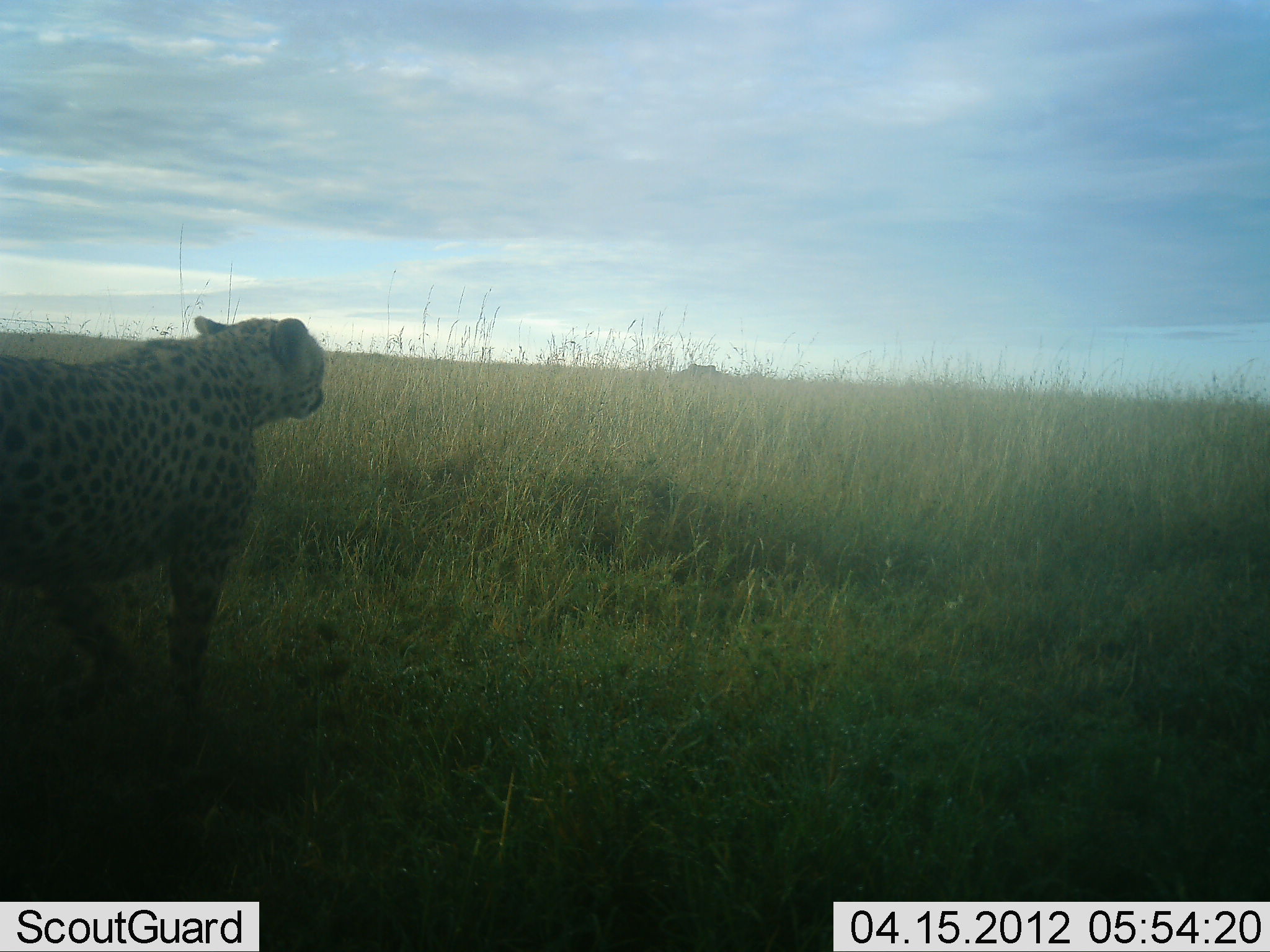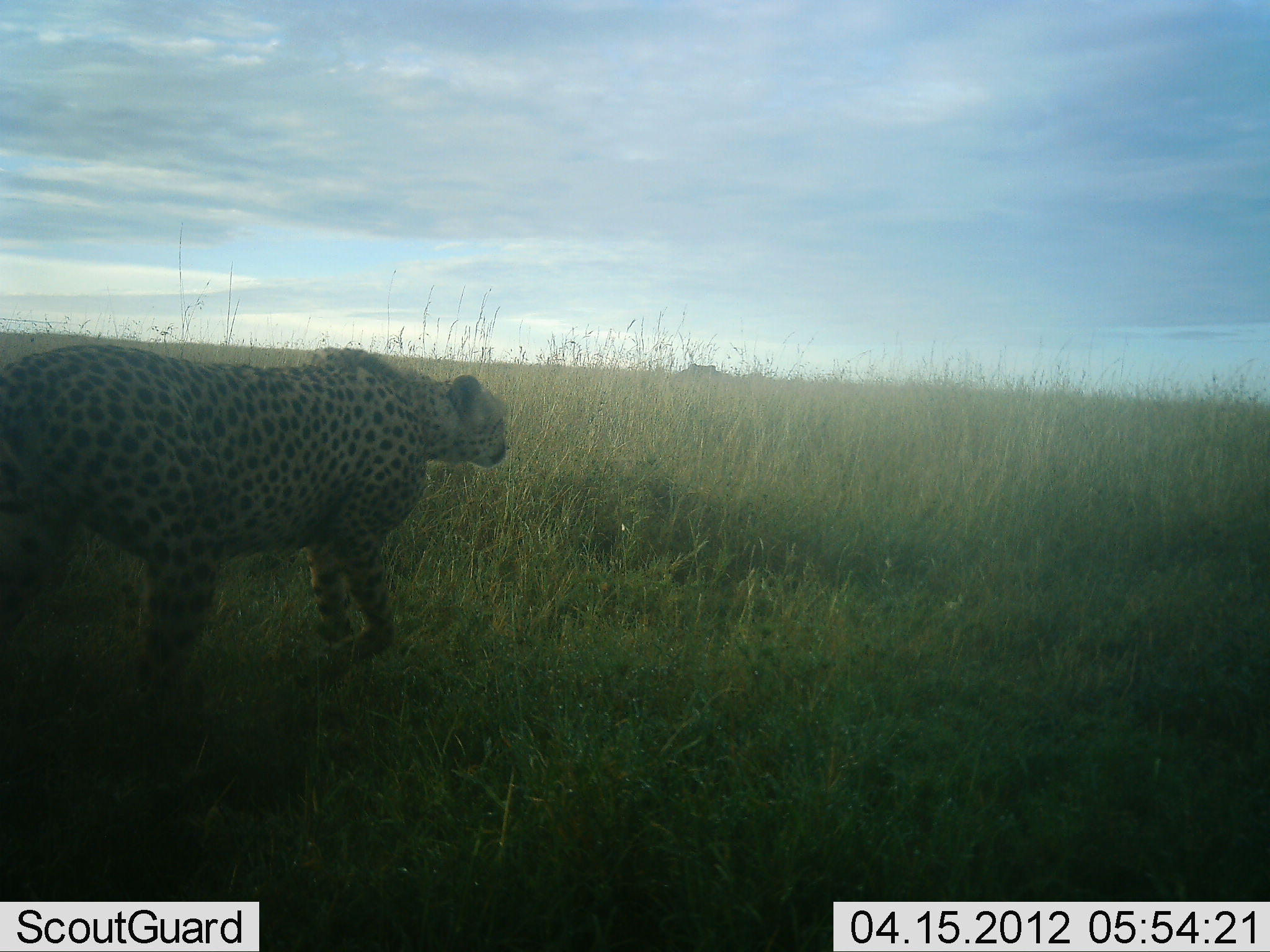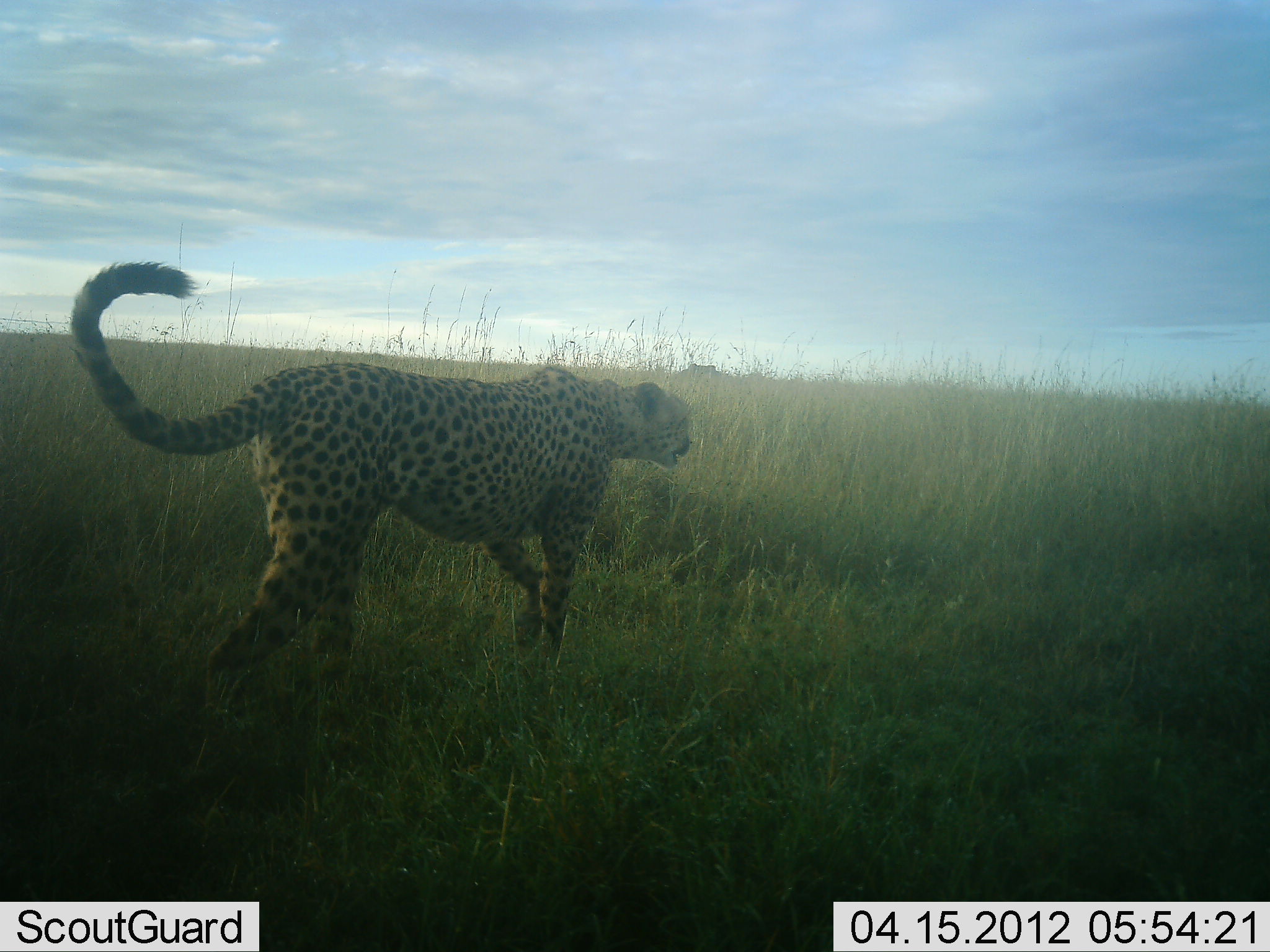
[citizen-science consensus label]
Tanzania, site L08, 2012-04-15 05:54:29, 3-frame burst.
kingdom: Animalia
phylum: Chordata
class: Mammalia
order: Carnivora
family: Felidae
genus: Acinonyx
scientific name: Acinonyx jubatus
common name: cheetah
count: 1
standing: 0%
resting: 0%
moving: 100%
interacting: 0%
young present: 0%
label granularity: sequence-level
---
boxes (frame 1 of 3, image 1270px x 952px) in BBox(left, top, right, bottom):
animal: BBox(0, 314, 330, 713)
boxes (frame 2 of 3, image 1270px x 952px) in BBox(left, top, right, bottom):
animal: BBox(0, 345, 513, 702)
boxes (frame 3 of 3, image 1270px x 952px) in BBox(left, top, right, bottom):
animal: BBox(71, 261, 698, 688)